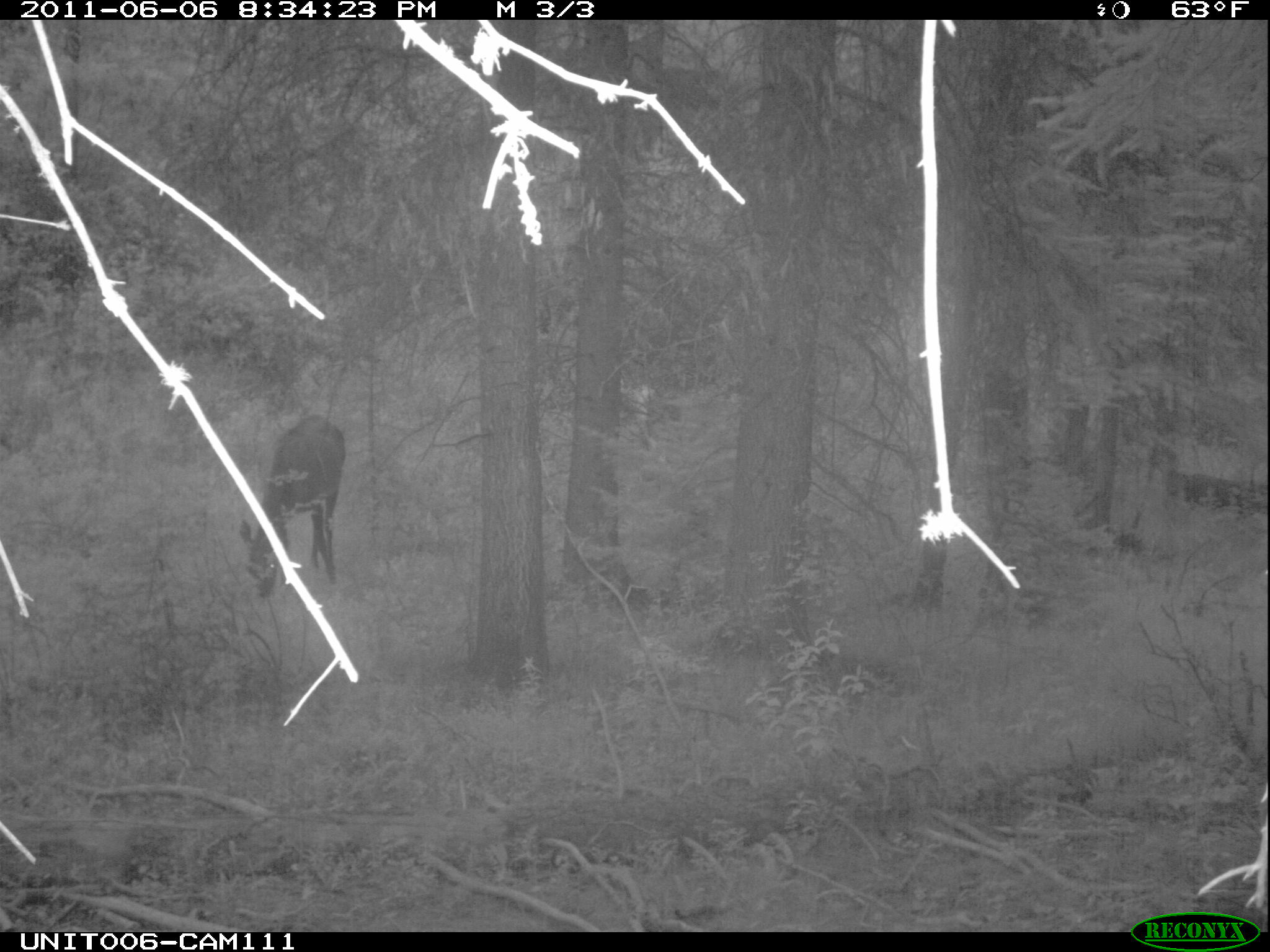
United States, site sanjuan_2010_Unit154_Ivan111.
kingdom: Animalia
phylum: Chordata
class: Mammalia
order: Artiodactyla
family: Cervidae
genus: Cervus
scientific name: Cervus elaphus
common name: red deer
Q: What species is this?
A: Cervus elaphus (red deer).